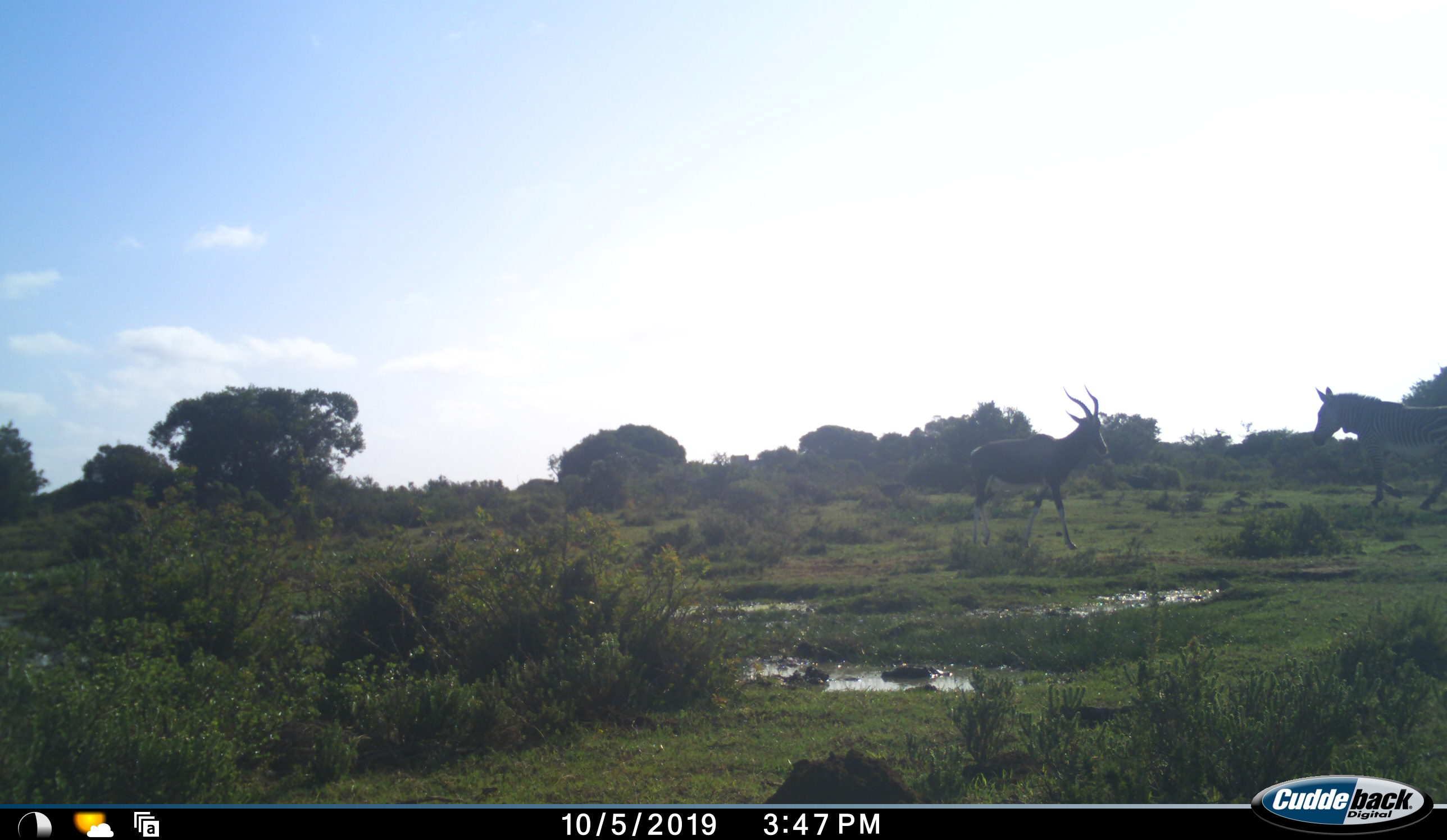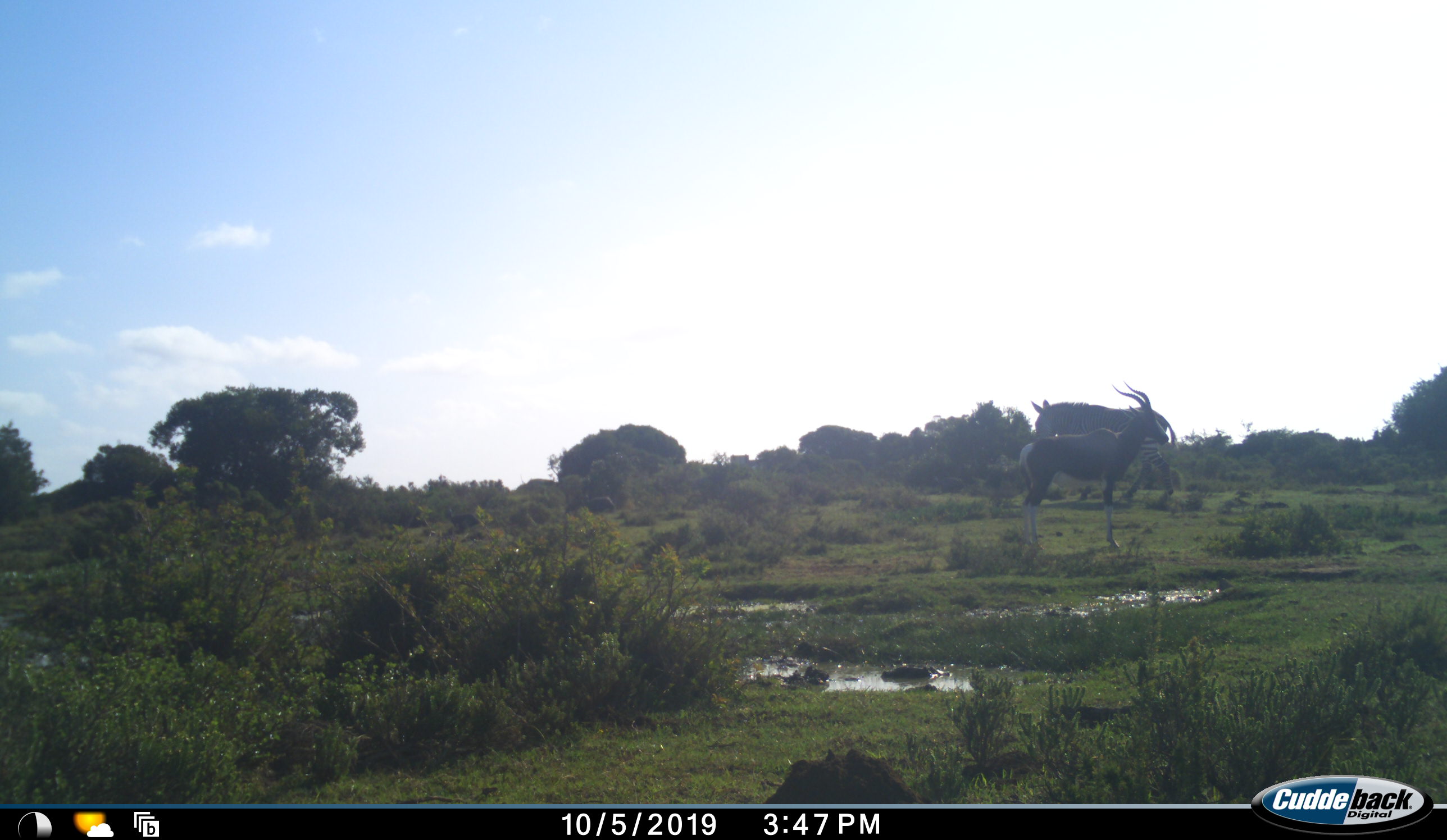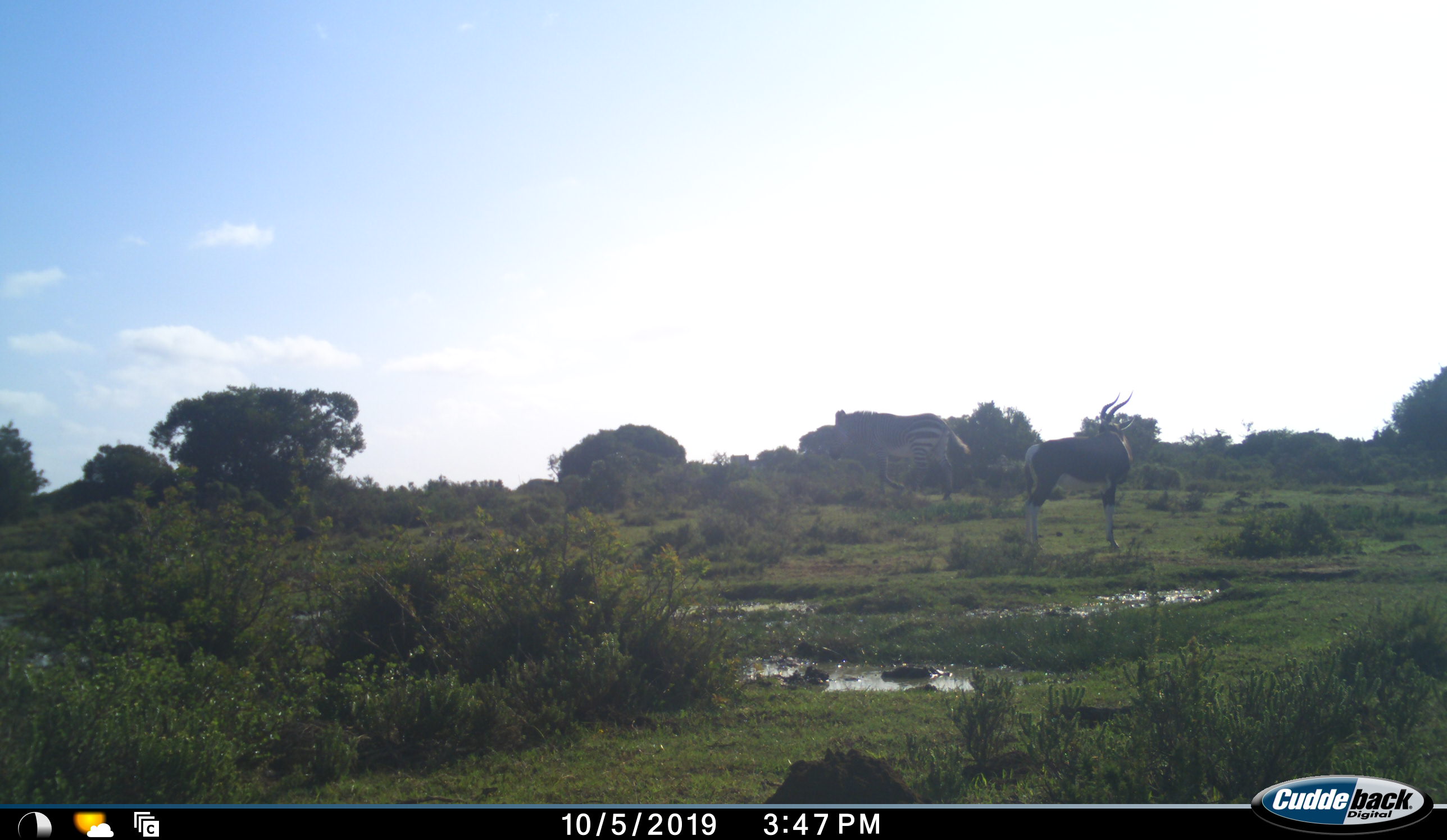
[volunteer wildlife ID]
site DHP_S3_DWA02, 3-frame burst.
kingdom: Animalia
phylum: Chordata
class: Mammalia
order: Artiodactyla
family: Bovidae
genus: Damaliscus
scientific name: Damaliscus pygargus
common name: bontebok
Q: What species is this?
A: Bontebok (Damaliscus pygargus).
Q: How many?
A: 1.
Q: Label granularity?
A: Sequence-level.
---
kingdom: Animalia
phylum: Chordata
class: Mammalia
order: Perissodactyla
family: Equidae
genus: Equus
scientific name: Equus zebra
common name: mountain zebra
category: zebramountain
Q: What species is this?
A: Zebramountain (mountain zebra) (Equus zebra).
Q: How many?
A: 1.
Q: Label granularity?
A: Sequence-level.